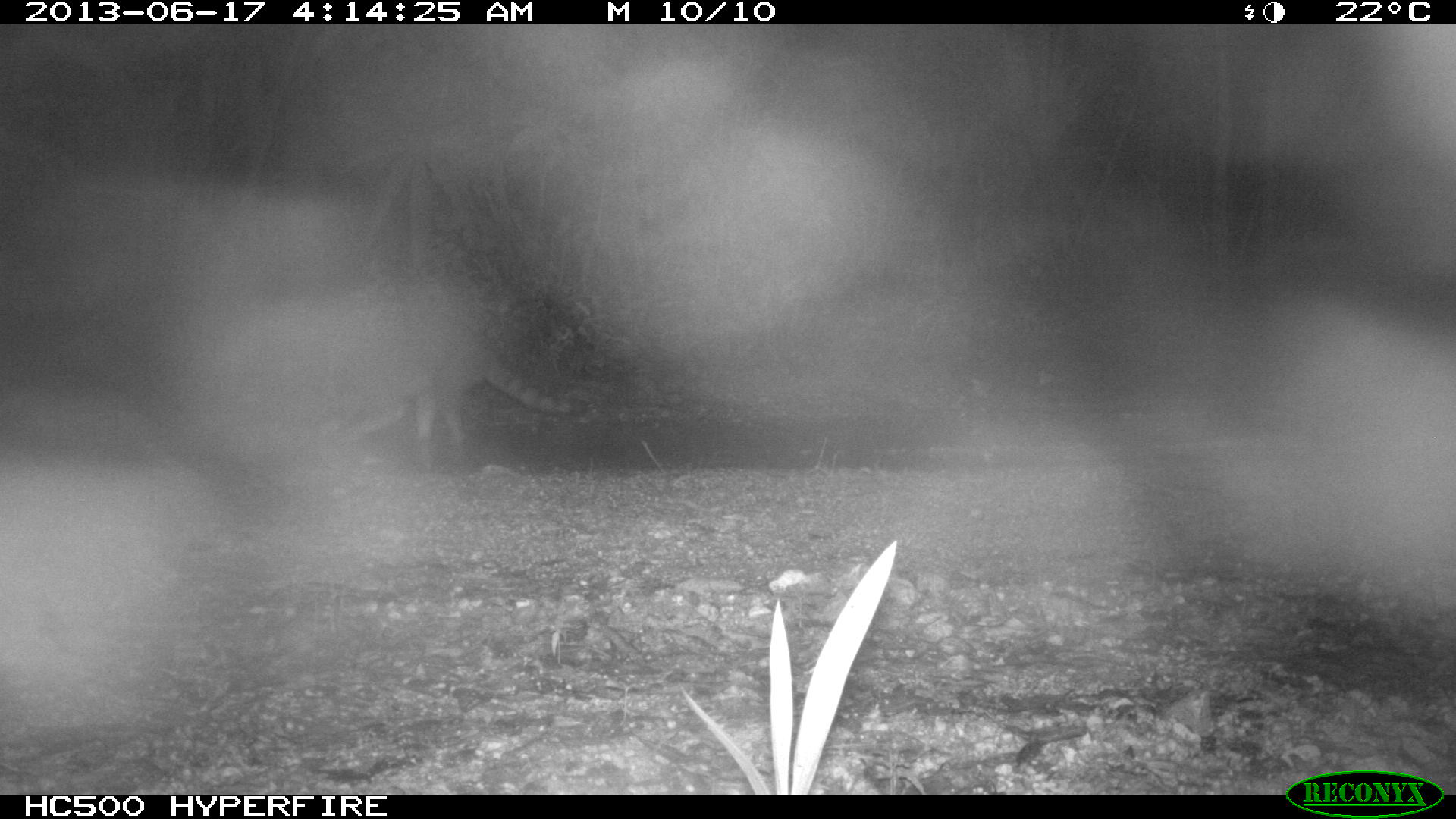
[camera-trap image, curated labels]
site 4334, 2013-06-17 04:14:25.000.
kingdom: Animalia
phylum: Chordata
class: Mammalia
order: Carnivora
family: Procyonidae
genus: Procyon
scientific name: Procyon lotor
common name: common raccoon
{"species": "Procyon lotor (common raccoon)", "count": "1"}